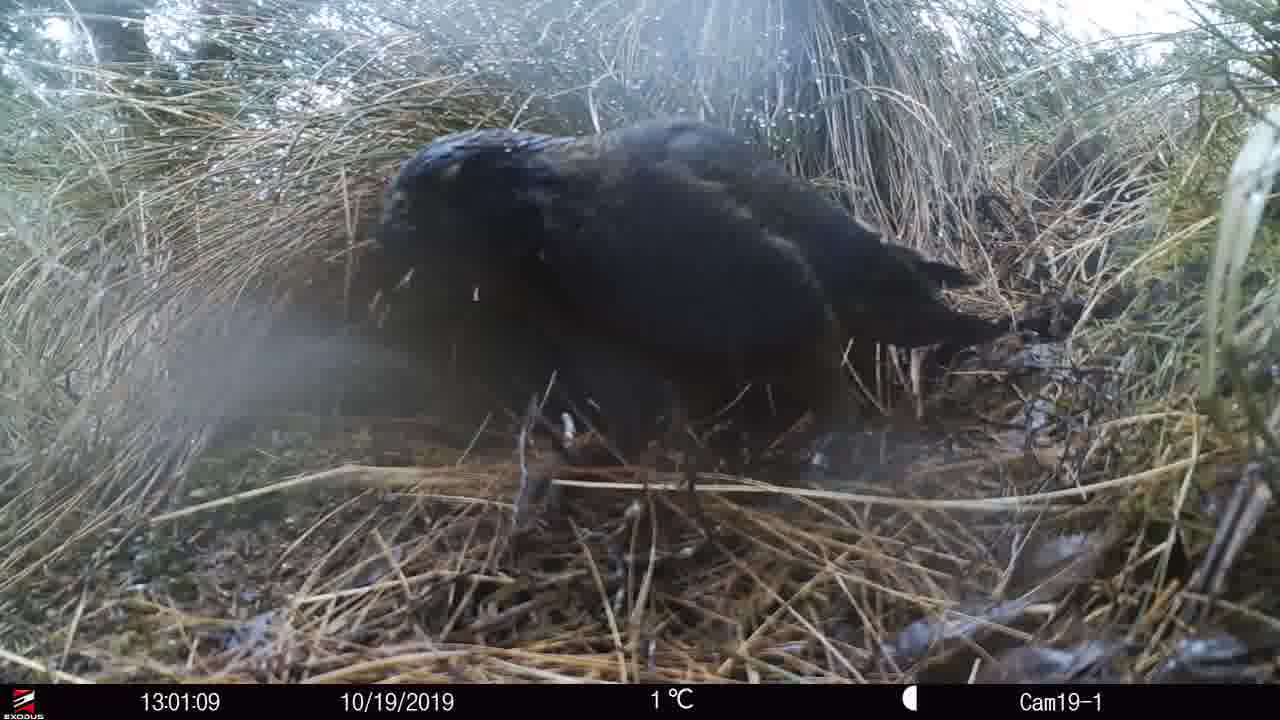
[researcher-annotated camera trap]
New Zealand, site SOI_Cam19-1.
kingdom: Animalia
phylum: Chordata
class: Aves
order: Psittaciformes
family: Strigopidae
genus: Nestor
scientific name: Nestor notabilis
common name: kea